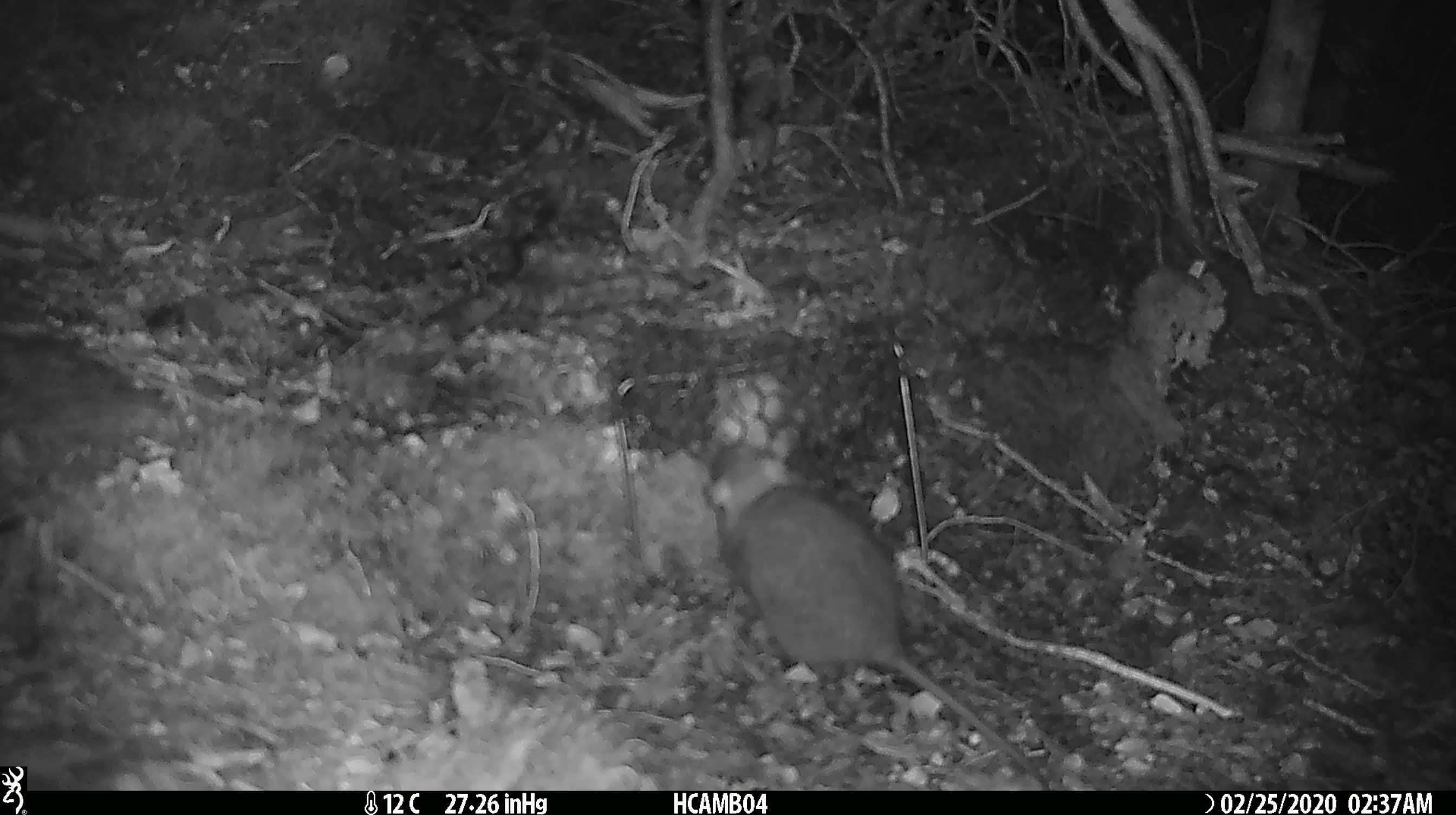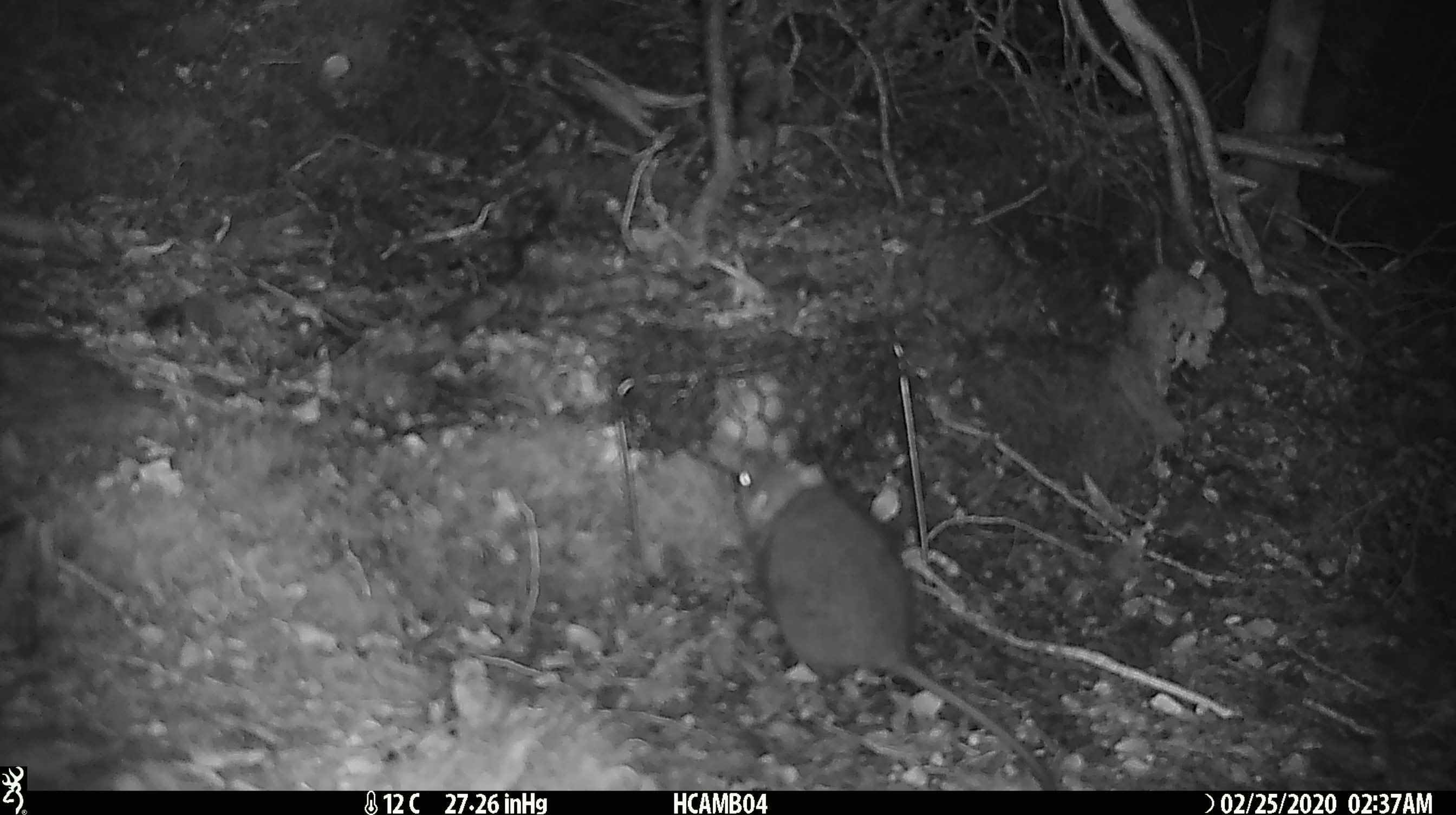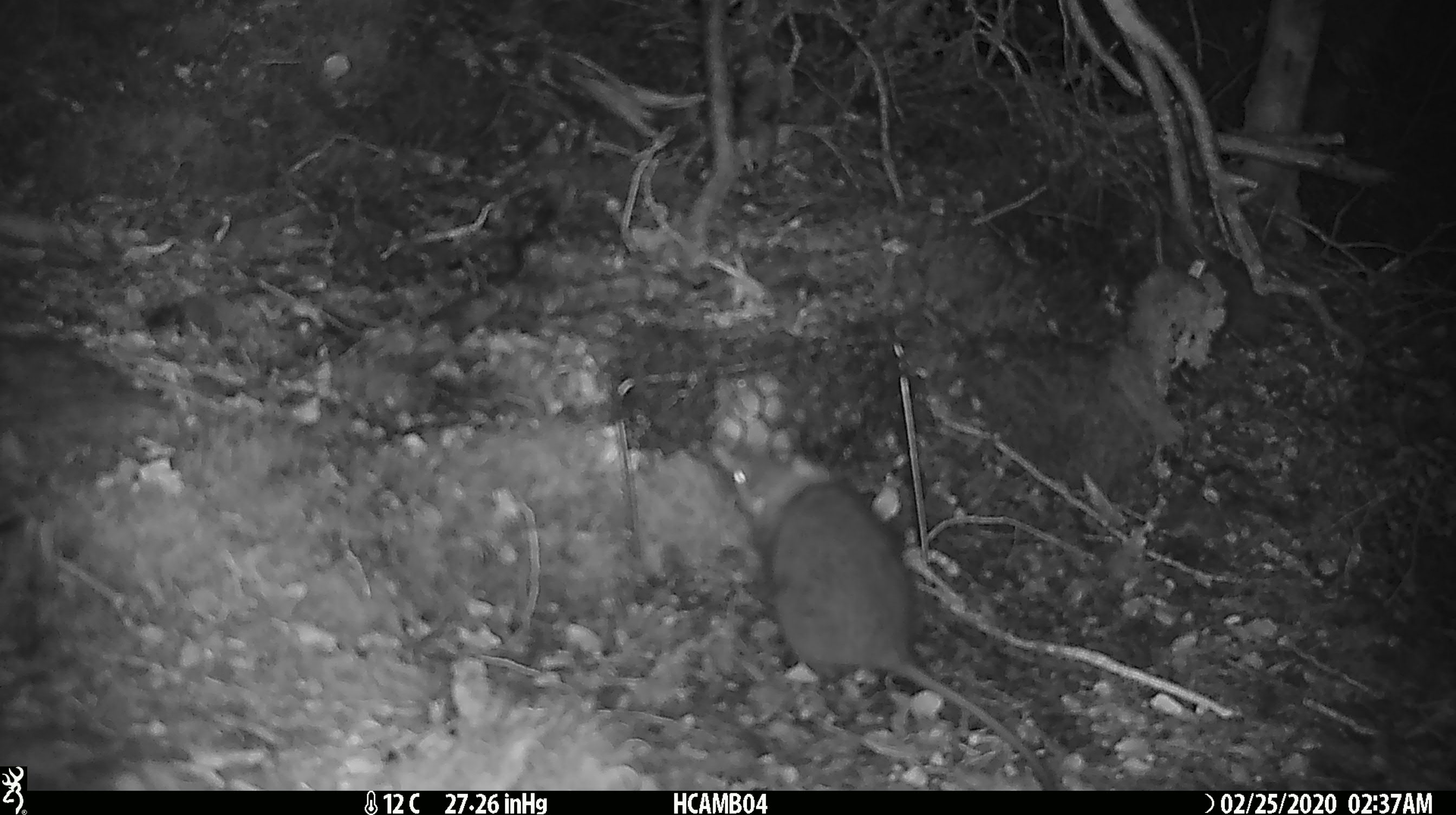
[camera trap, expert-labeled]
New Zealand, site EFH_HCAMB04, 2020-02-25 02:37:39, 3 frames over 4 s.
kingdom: Animalia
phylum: Chordata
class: Mammalia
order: Rodentia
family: Muridae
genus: Rattus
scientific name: Rattus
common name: rat